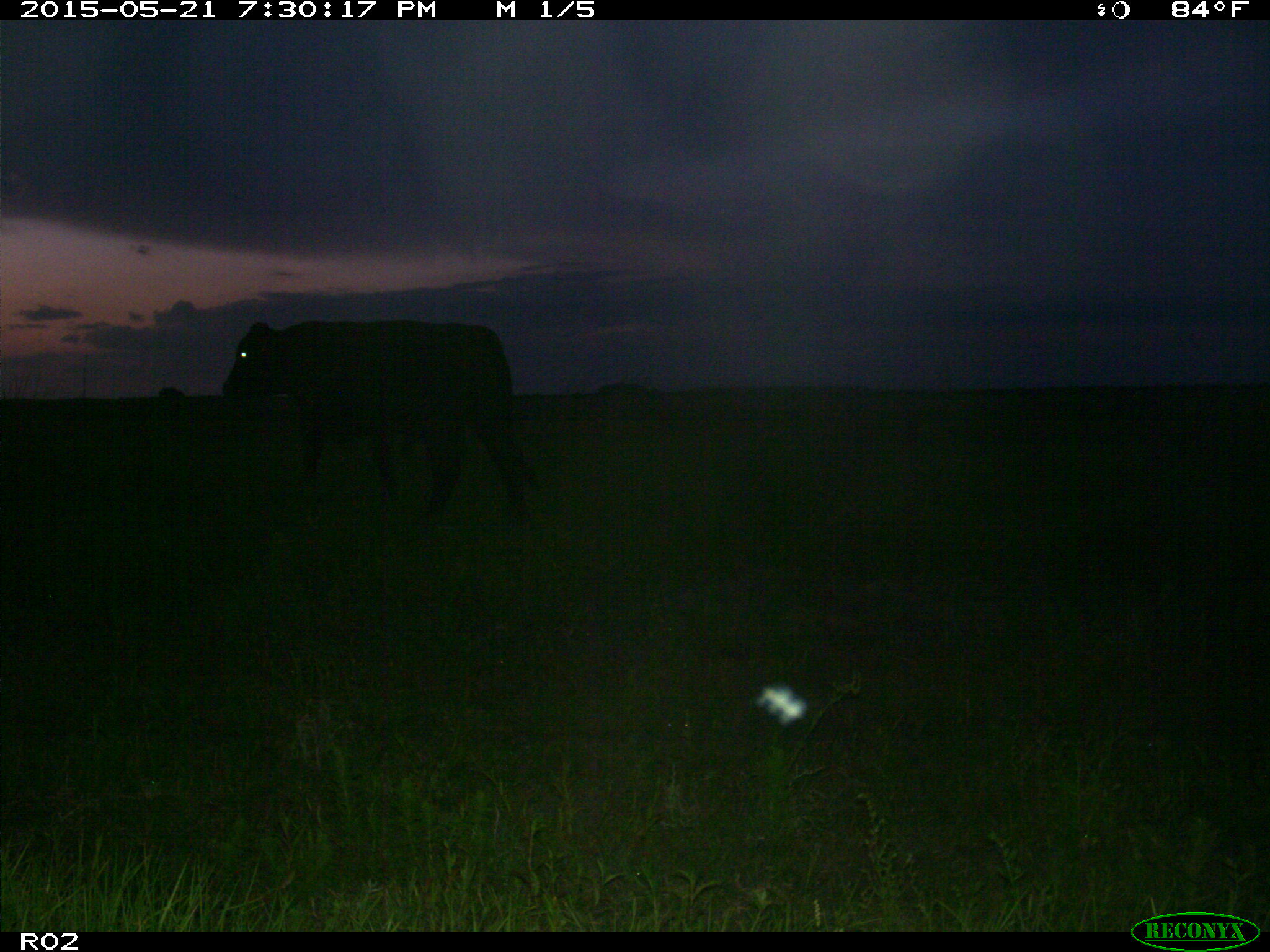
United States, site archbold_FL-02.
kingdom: Animalia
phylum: Chordata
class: Mammalia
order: Artiodactyla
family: Bovidae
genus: Bos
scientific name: Bos taurus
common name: domestic cow